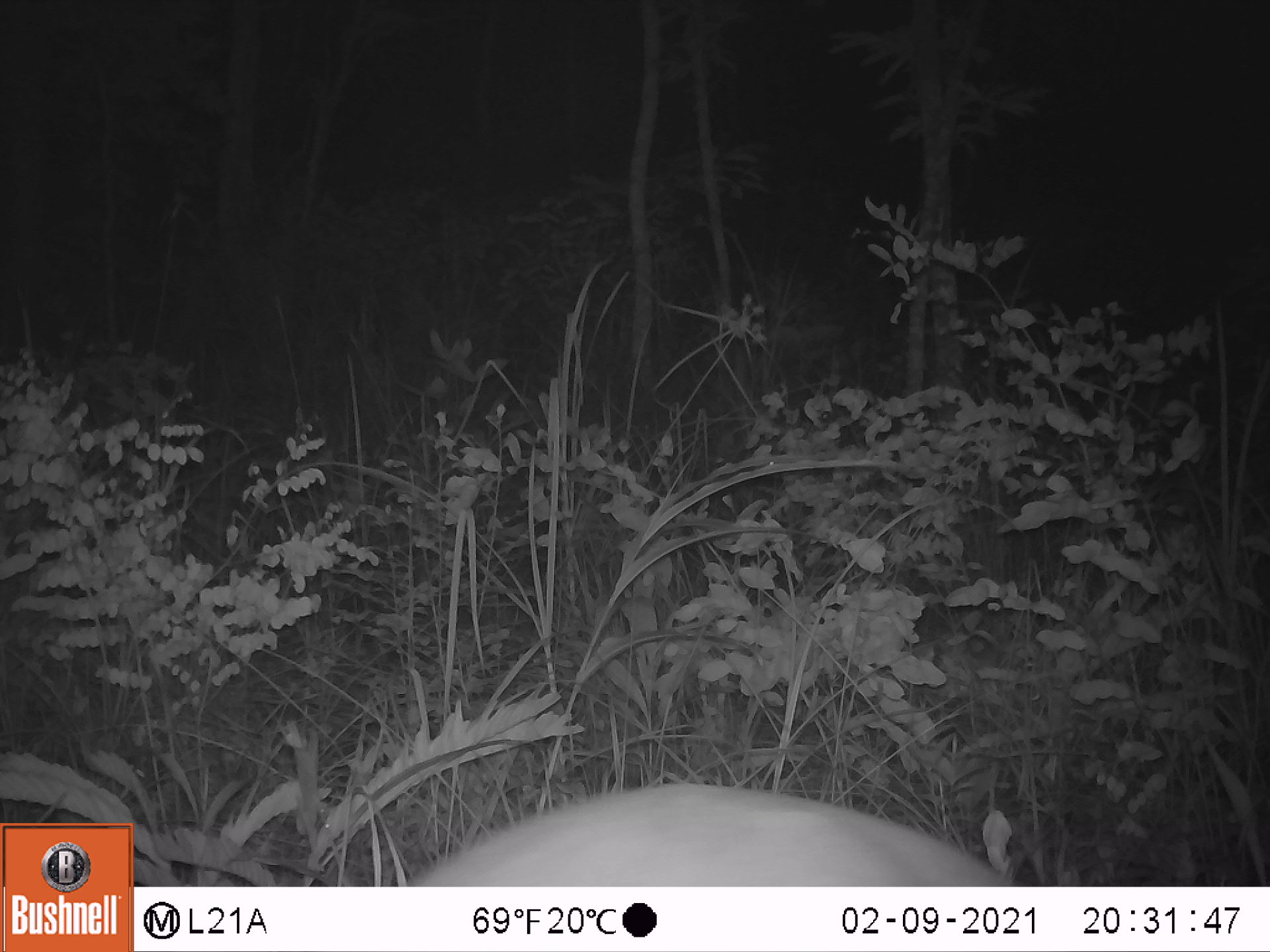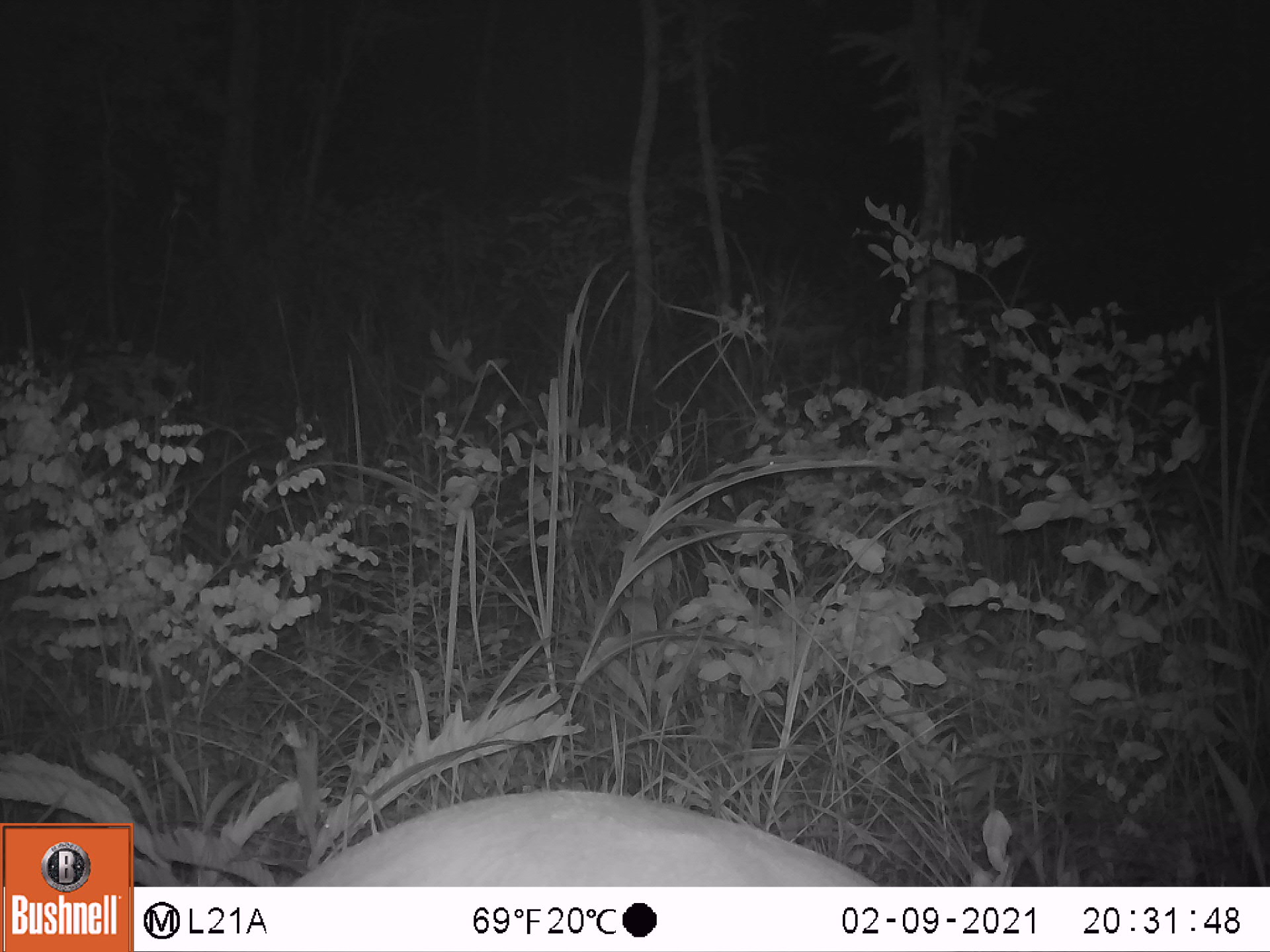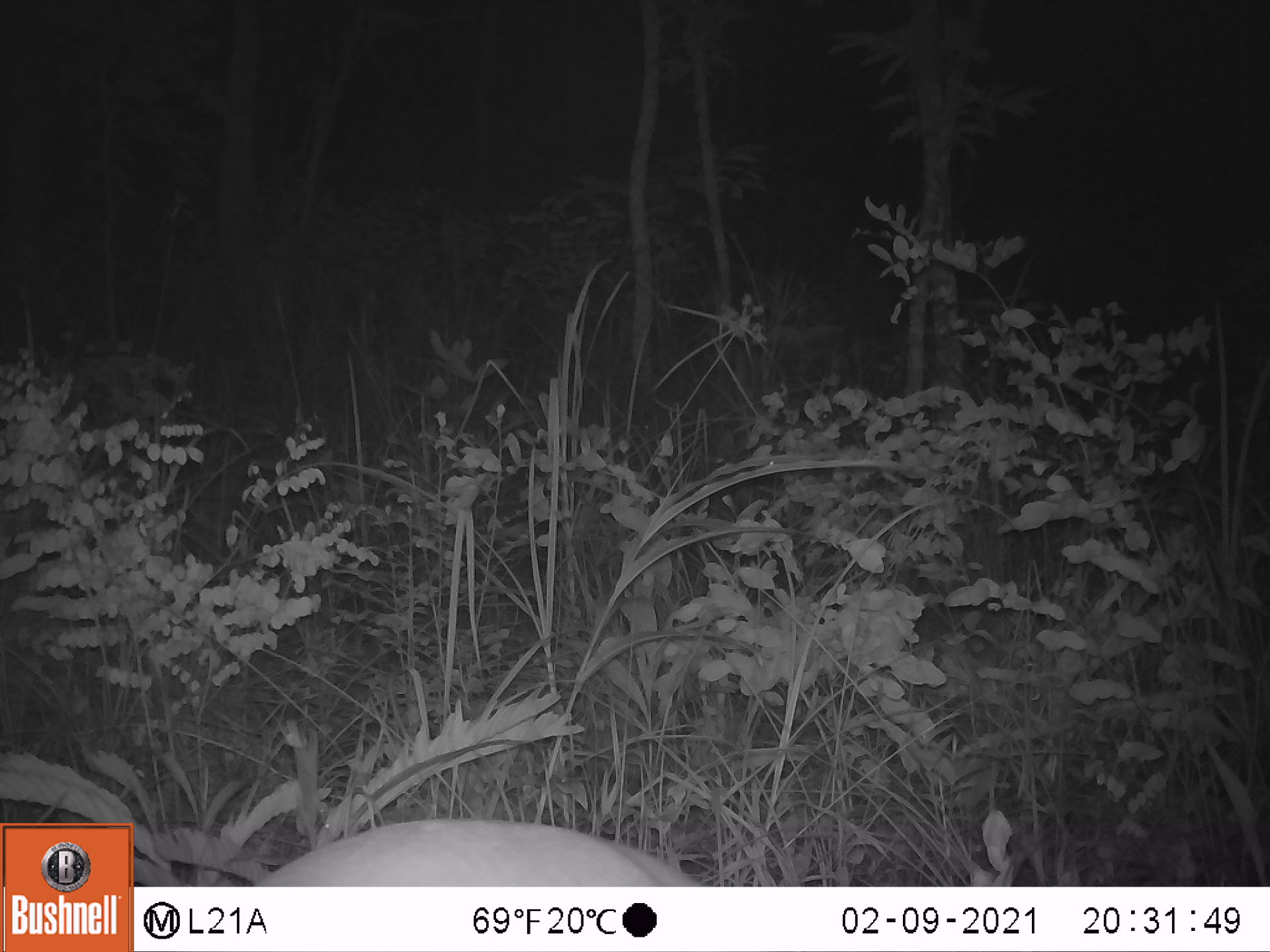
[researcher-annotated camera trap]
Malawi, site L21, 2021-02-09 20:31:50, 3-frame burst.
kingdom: Animalia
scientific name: Animalia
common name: other animal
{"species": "other animal (Animalia)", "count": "1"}